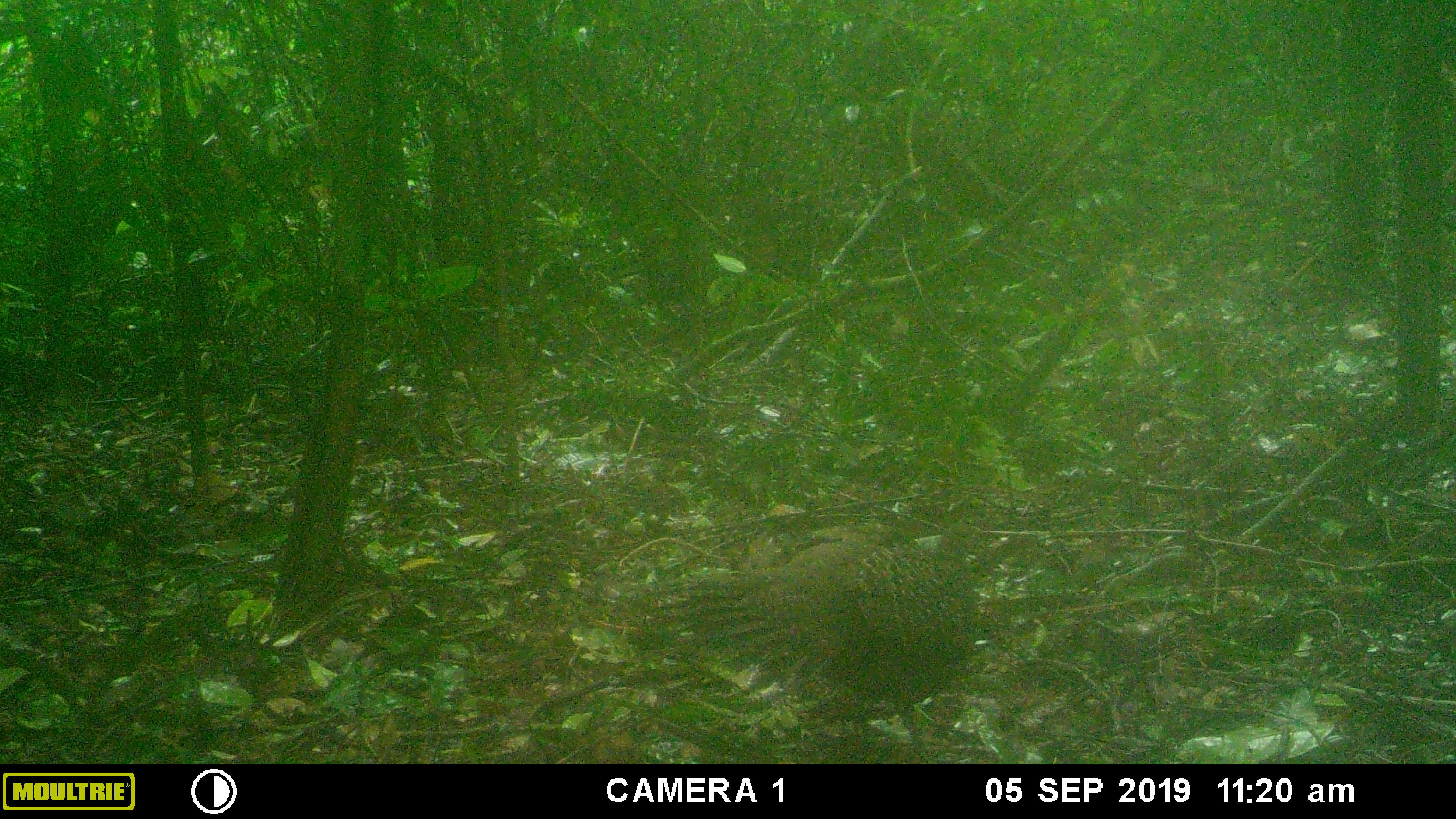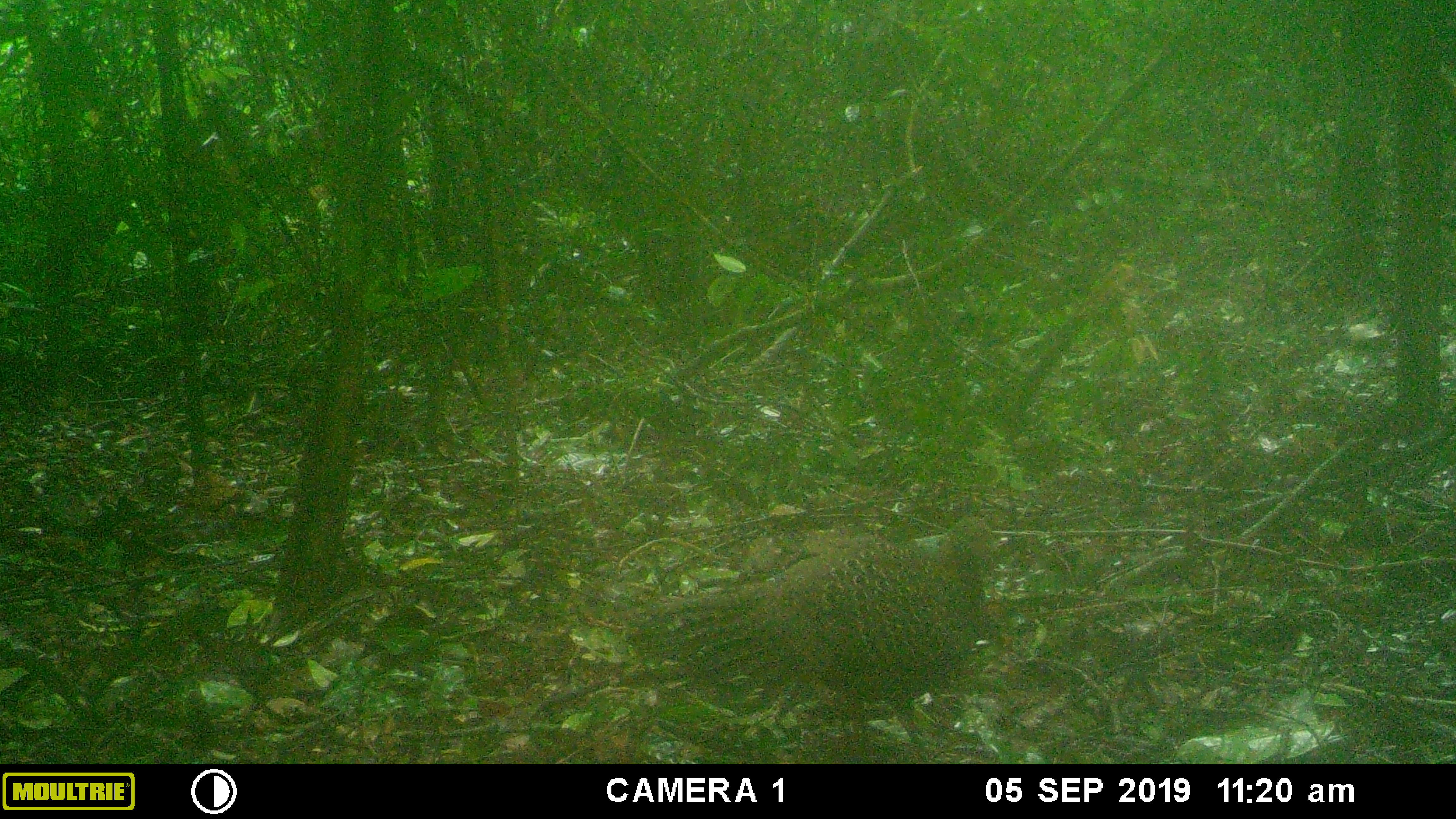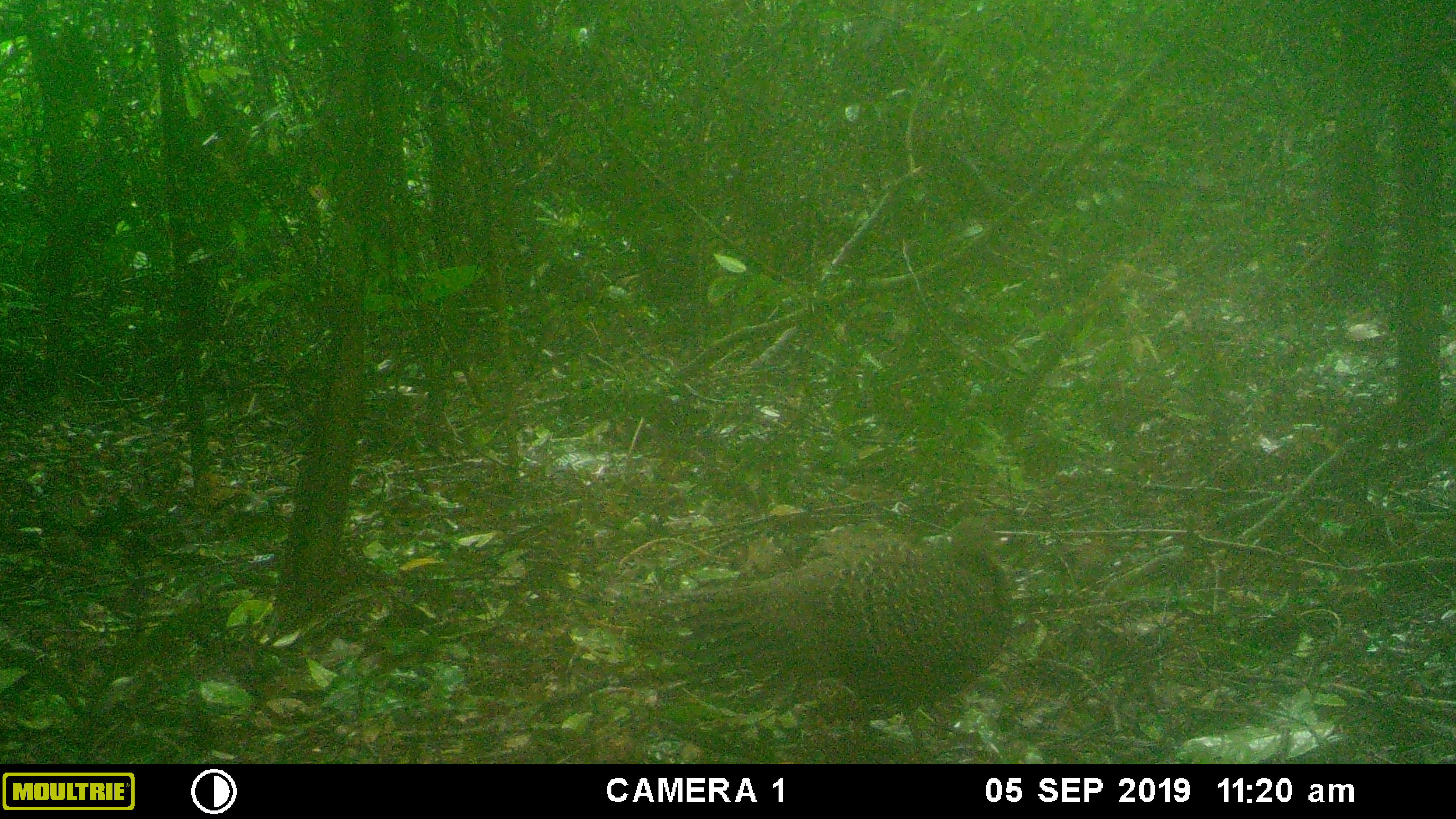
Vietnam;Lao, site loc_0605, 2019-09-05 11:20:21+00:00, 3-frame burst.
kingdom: Animalia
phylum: Chordata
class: Aves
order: Galliformes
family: Phasianidae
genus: Polyplectron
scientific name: Polyplectron bicalcaratum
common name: gray peacock-pheasant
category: grey peacock pheasant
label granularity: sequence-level